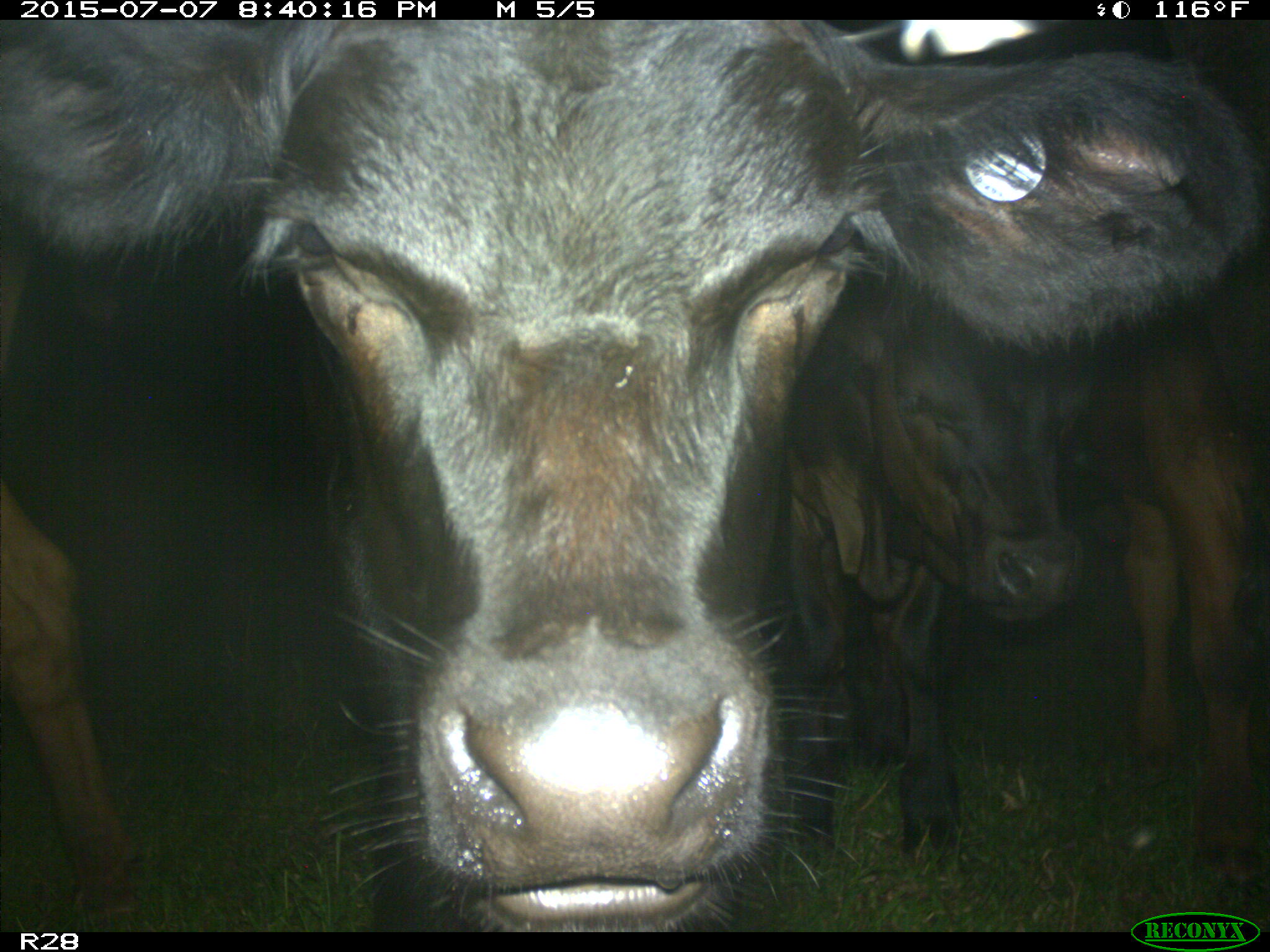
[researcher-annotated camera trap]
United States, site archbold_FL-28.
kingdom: Animalia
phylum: Chordata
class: Mammalia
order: Artiodactyla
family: Bovidae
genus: Bos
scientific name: Bos taurus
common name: domestic cow